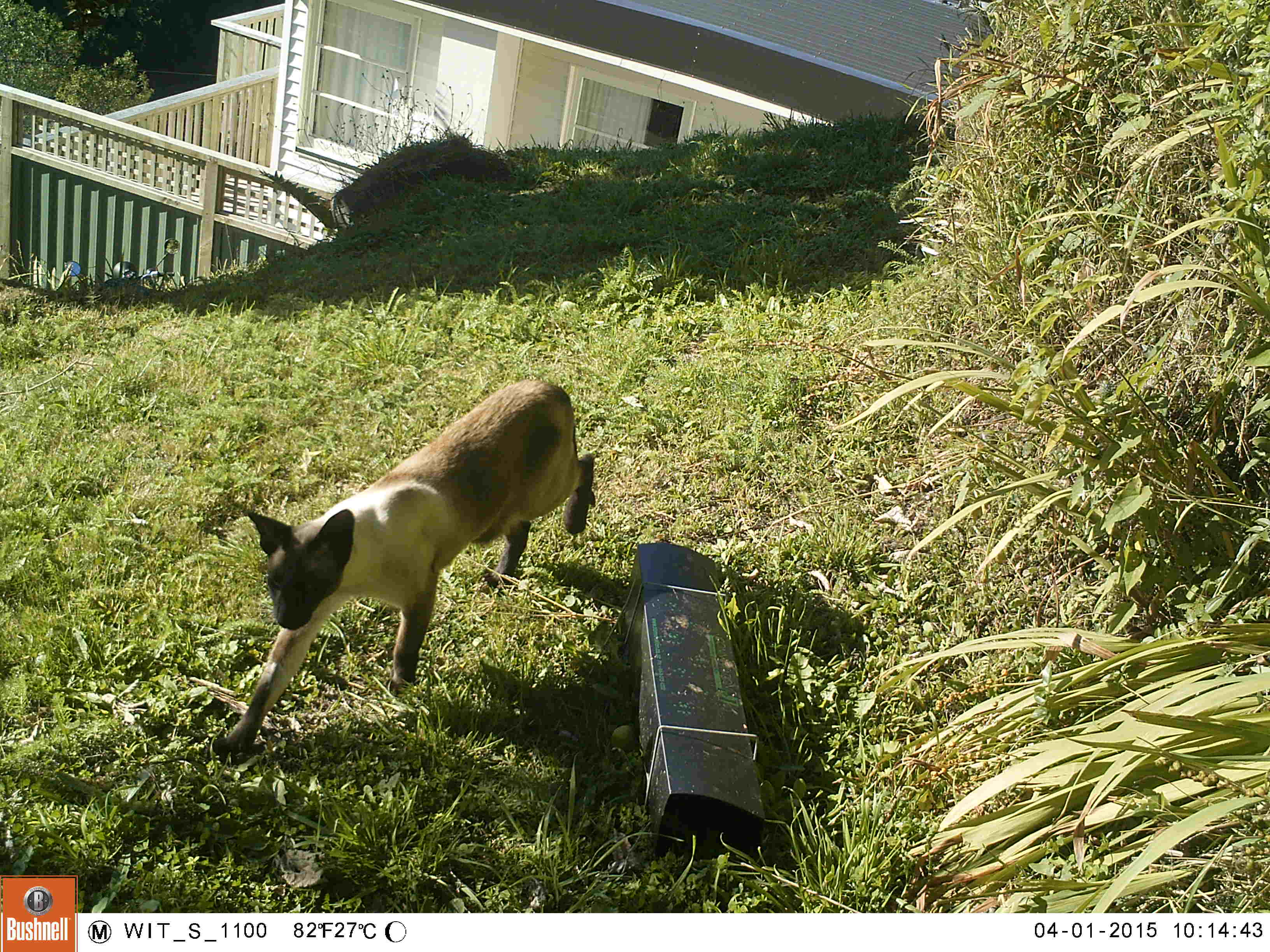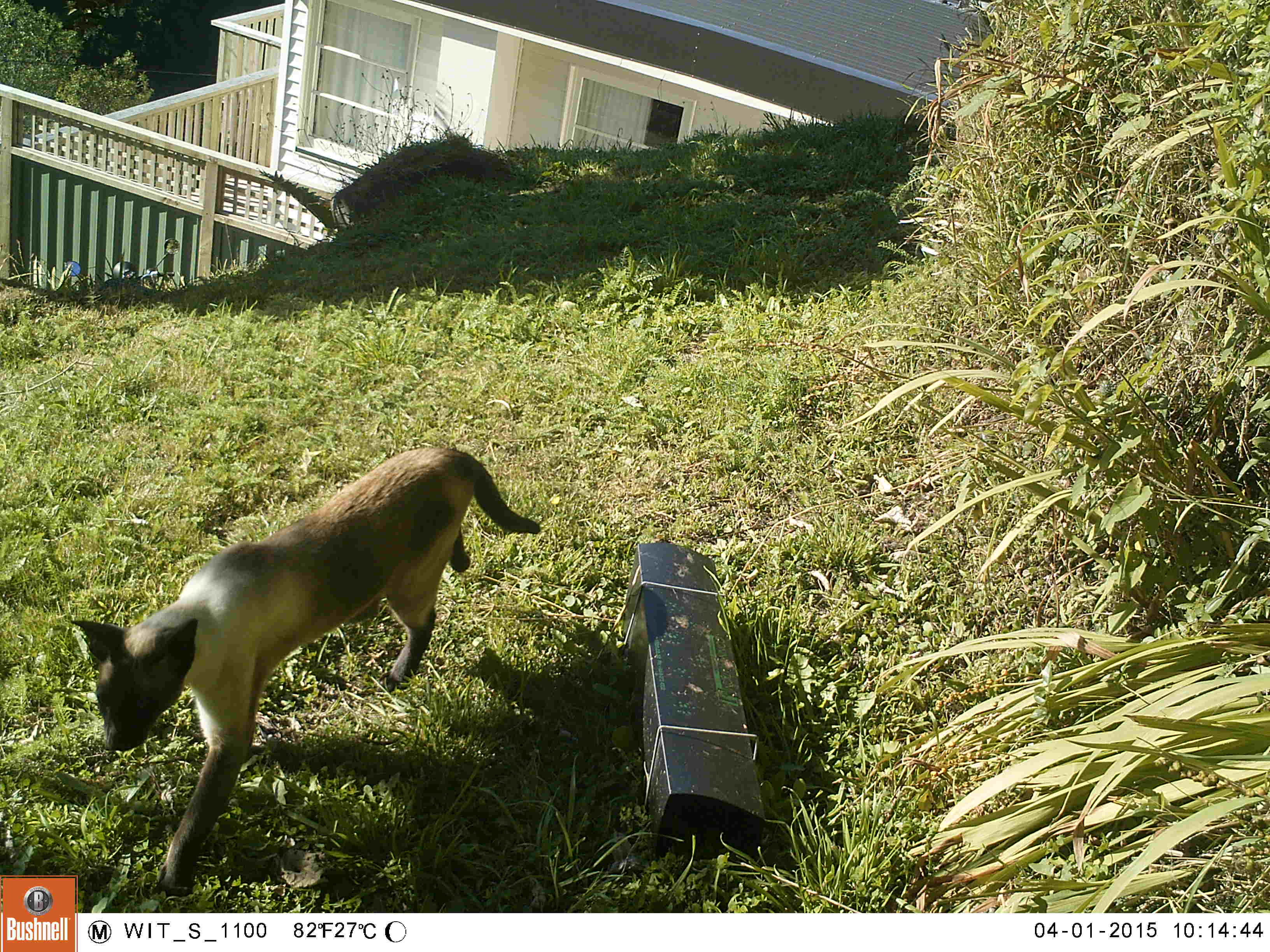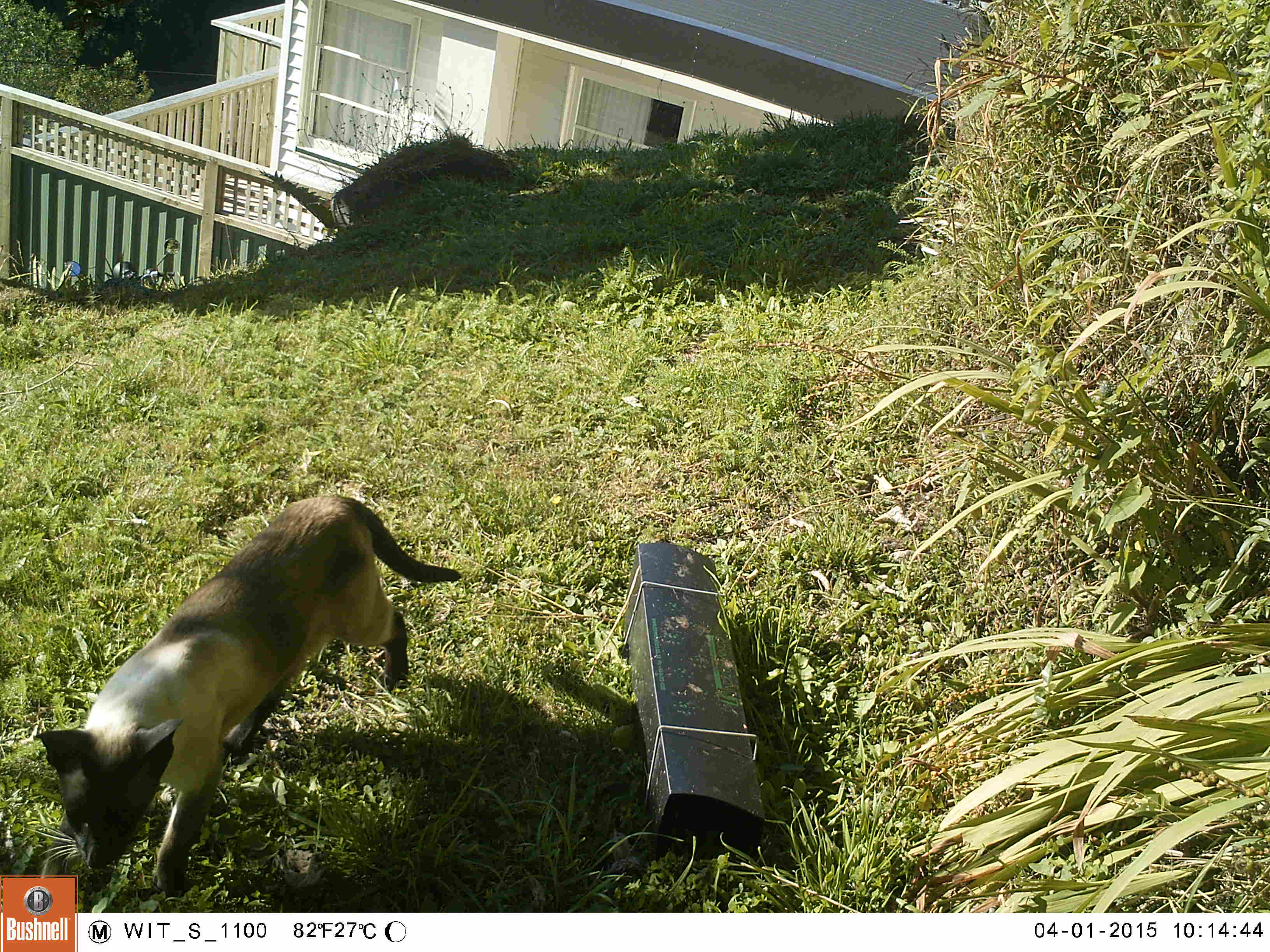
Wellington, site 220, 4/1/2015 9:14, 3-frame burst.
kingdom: Animalia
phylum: Chordata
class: Mammalia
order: Carnivora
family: Felidae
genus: Felis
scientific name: Felis catus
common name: cat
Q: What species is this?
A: Cat (Felis catus).